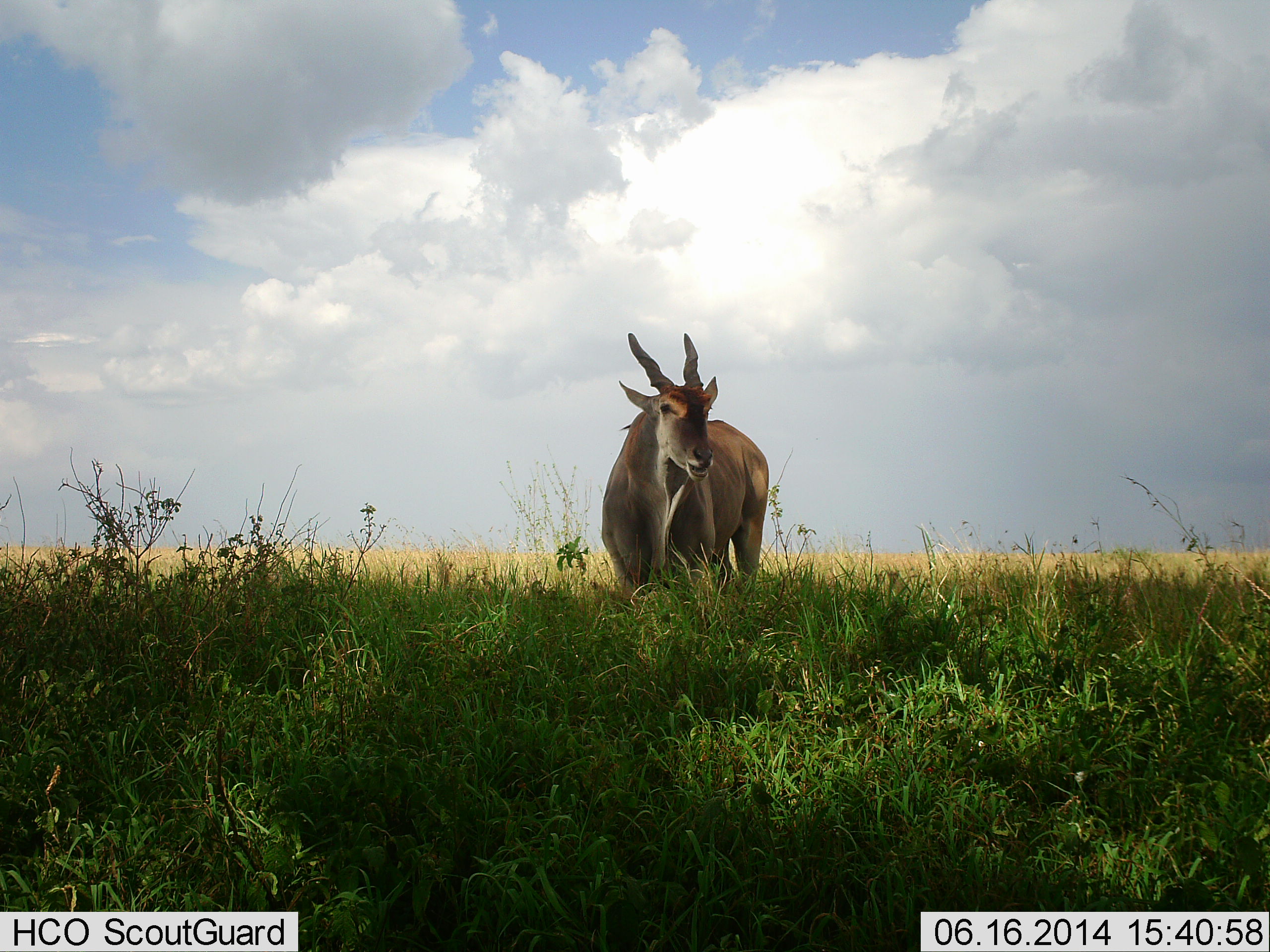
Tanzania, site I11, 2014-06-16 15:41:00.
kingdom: Animalia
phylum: Chordata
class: Mammalia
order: Artiodactyla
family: Bovidae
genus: Tragelaphus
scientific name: Tragelaphus oryx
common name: eland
Eland (Tragelaphus oryx), count 1. Behavior (volunteer vote fractions): standing 100%, resting 0%, moving 0%, interacting 0%. Young present (vote fraction): 0%. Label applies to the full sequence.